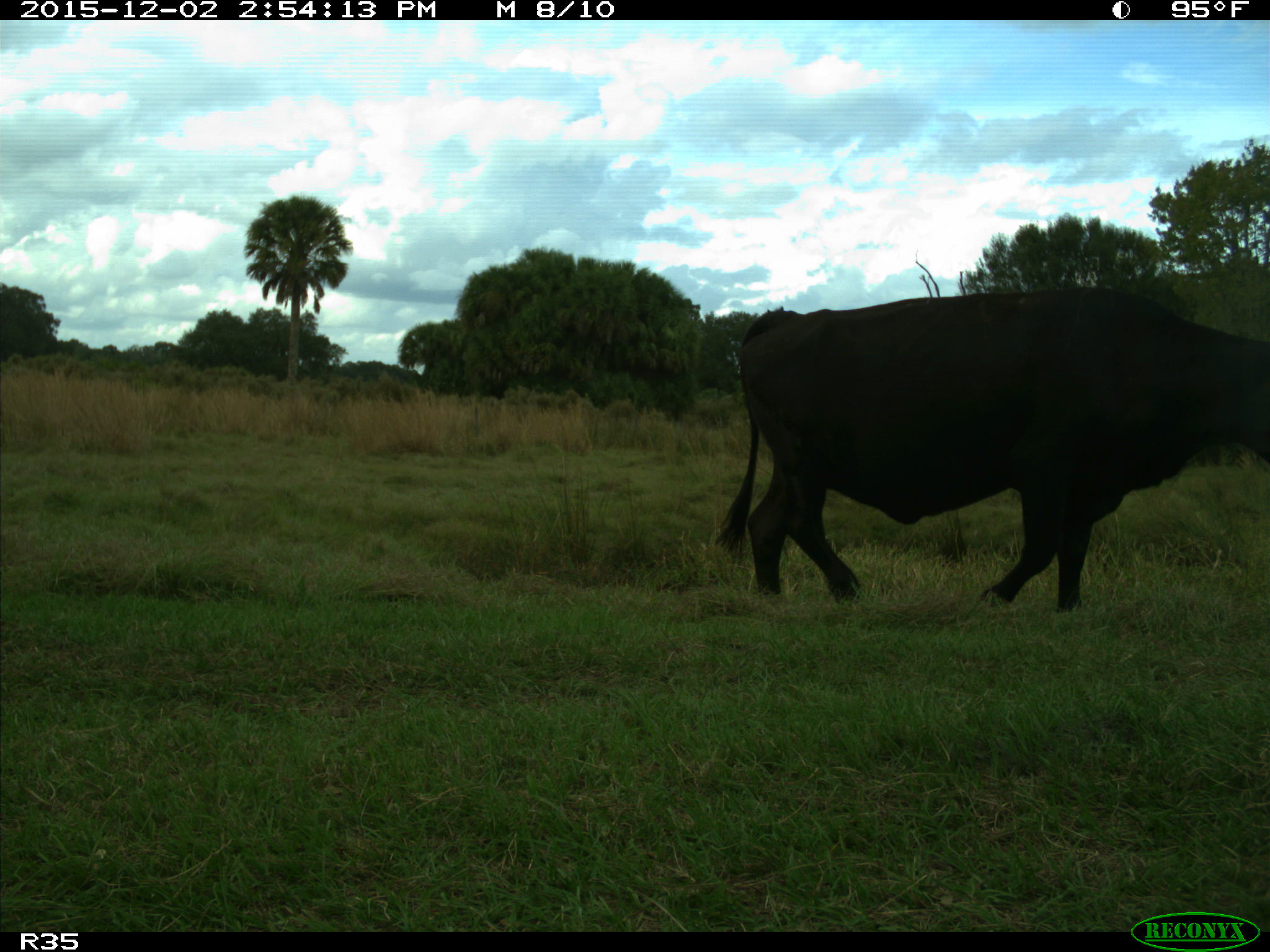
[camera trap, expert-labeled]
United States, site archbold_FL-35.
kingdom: Animalia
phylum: Chordata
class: Mammalia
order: Artiodactyla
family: Bovidae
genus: Bos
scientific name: Bos taurus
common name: domestic cow